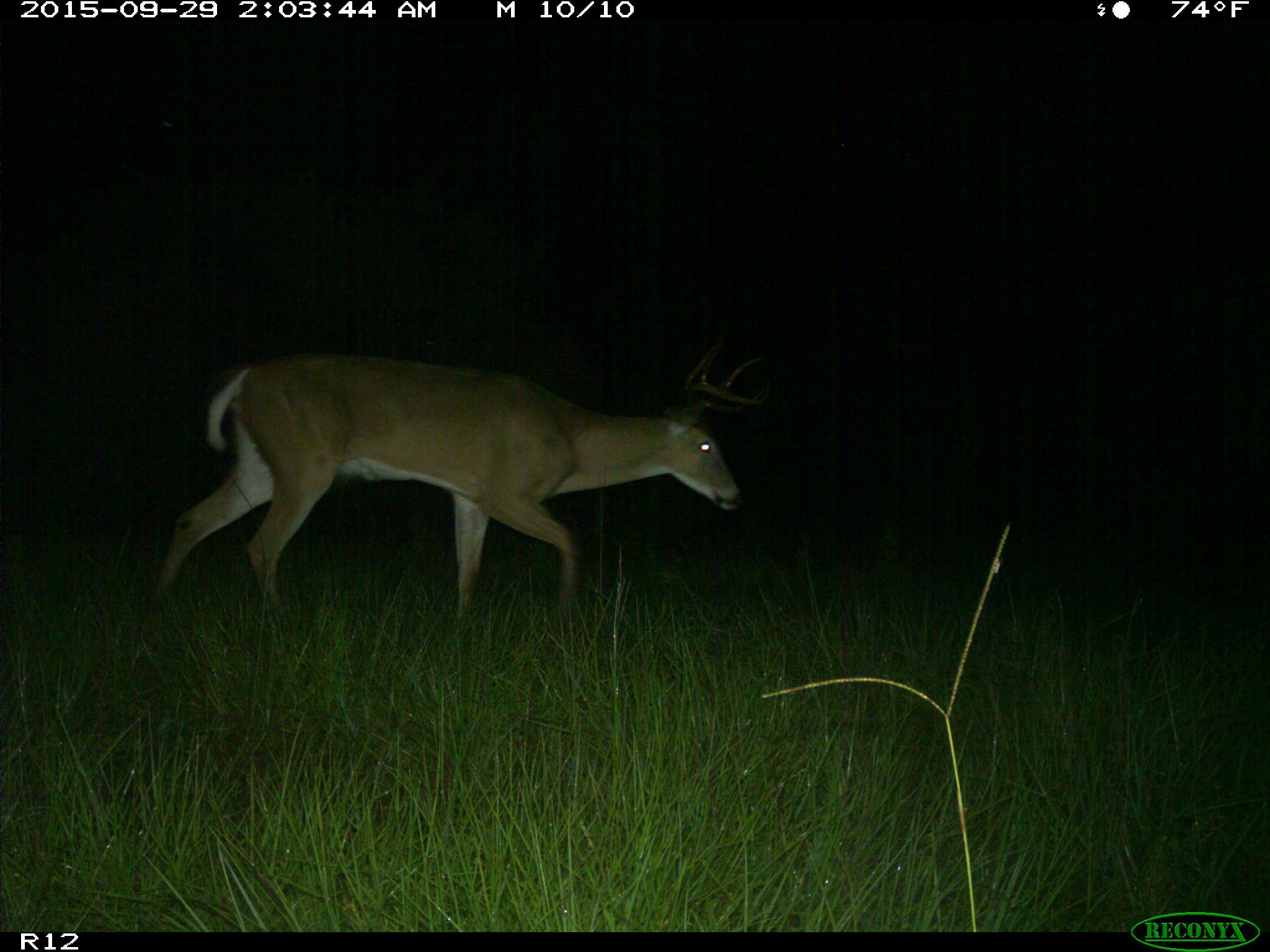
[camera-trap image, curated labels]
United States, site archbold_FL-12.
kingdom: Animalia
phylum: Chordata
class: Mammalia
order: Artiodactyla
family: Cervidae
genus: Odocoileus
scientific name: Odocoileus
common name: deer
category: unidentified deer